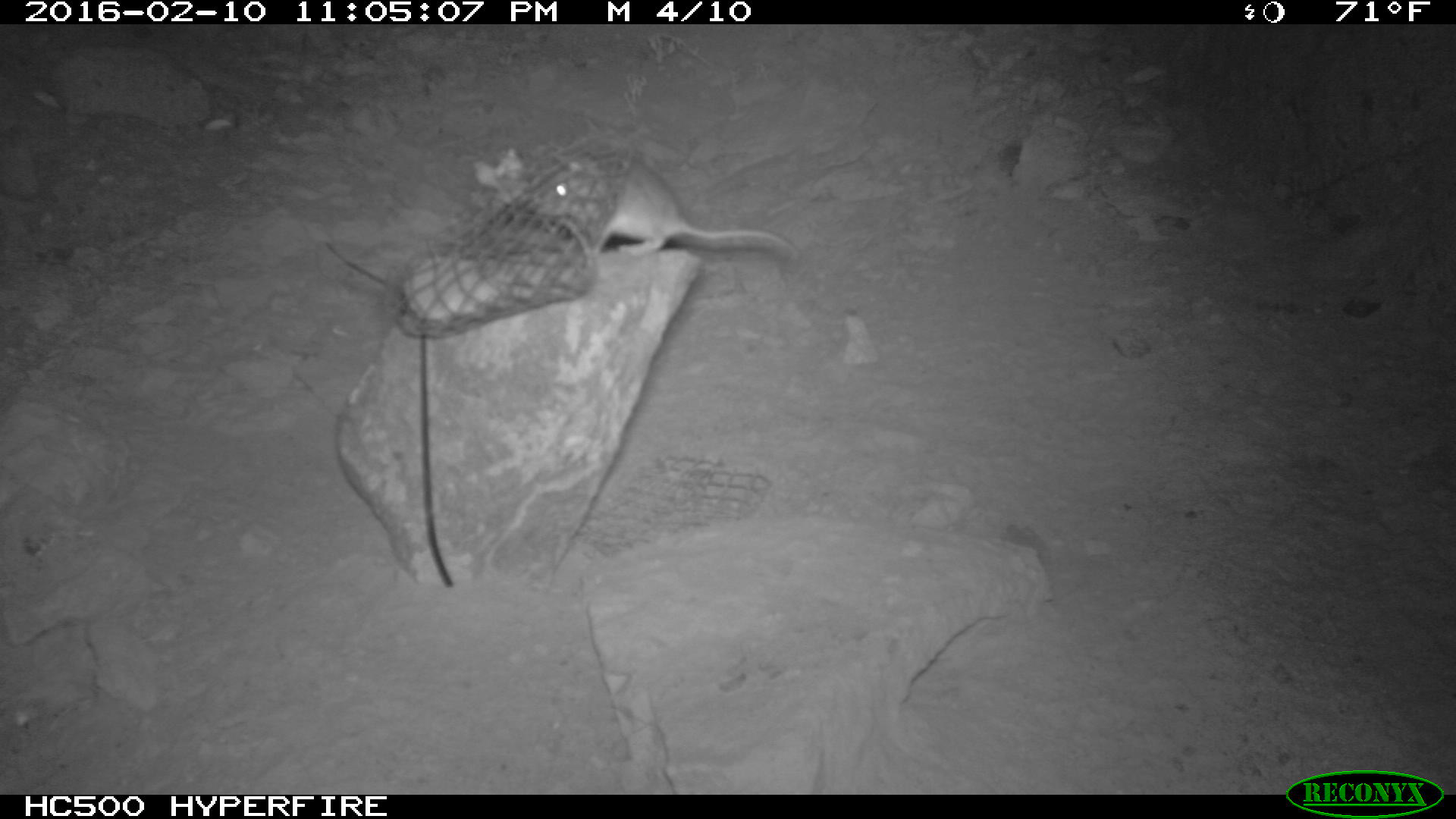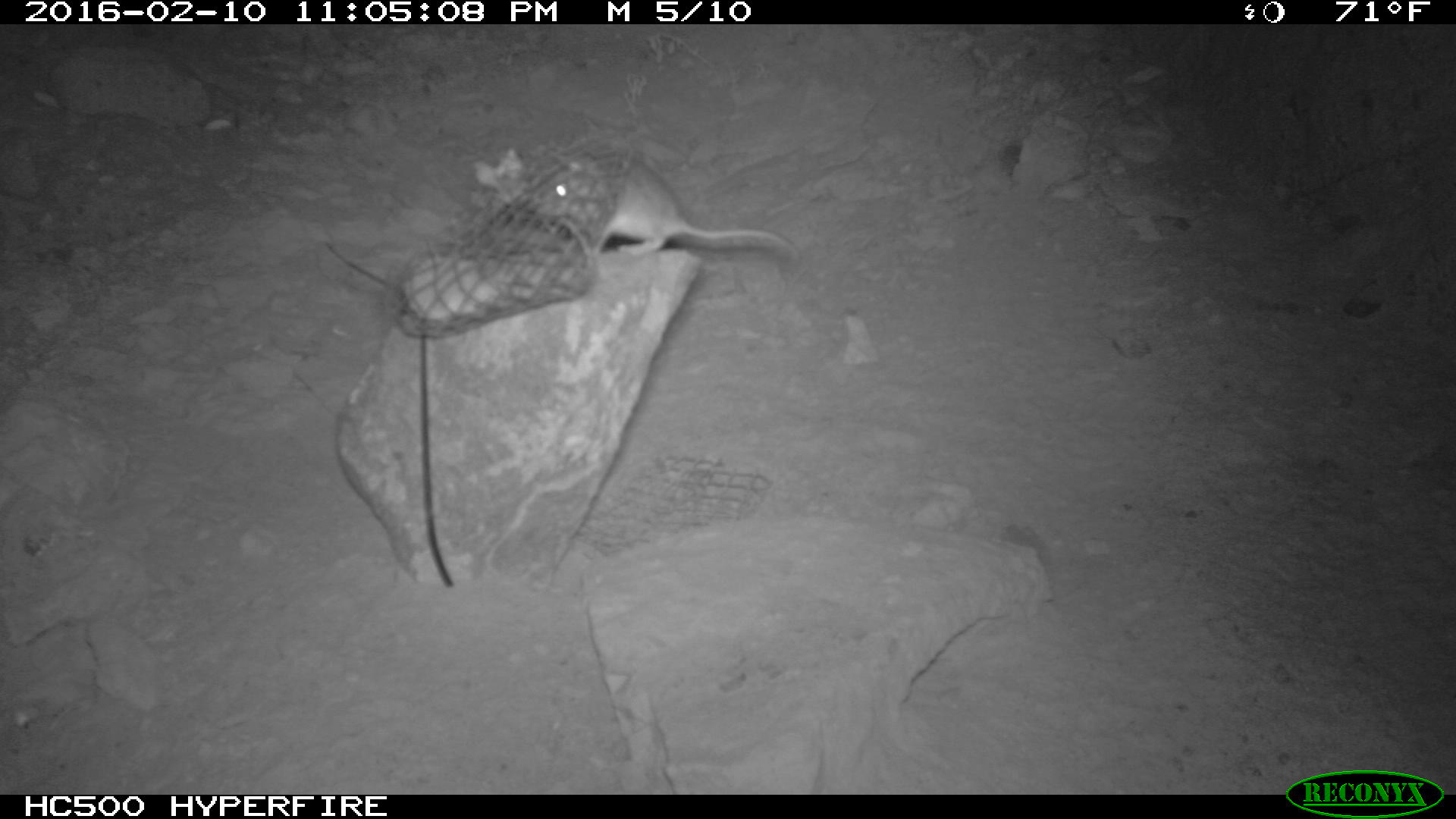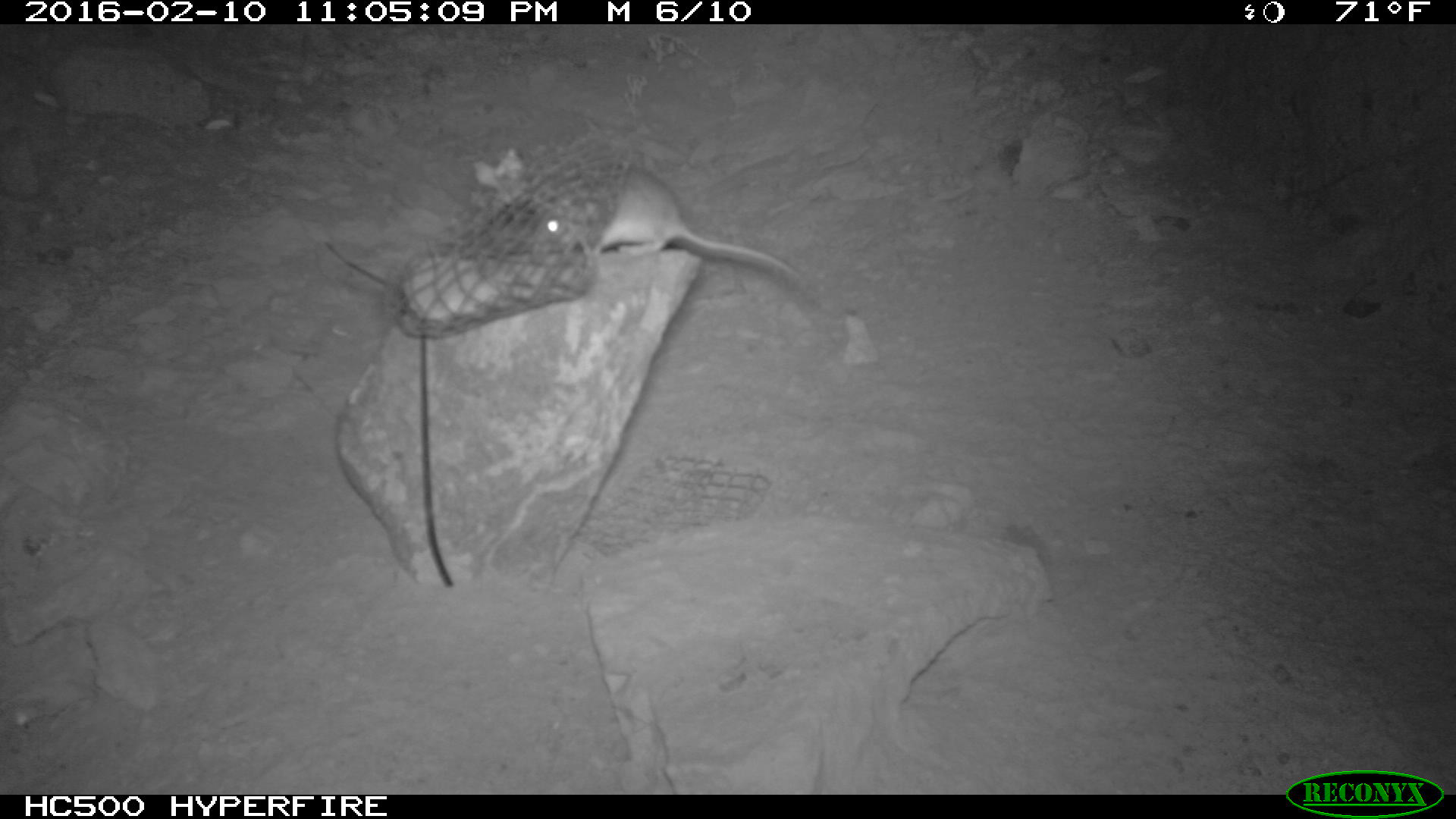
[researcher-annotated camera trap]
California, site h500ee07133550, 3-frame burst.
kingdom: Animalia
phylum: Chordata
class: Mammalia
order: Rodentia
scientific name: Rodentia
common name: rodent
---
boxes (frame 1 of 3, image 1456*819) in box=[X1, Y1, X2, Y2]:
rodent: box=[533, 143, 802, 257]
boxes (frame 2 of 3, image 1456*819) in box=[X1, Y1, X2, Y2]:
rodent: box=[534, 155, 789, 256]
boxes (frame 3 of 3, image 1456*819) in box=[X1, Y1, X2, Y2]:
rodent: box=[534, 164, 808, 284]